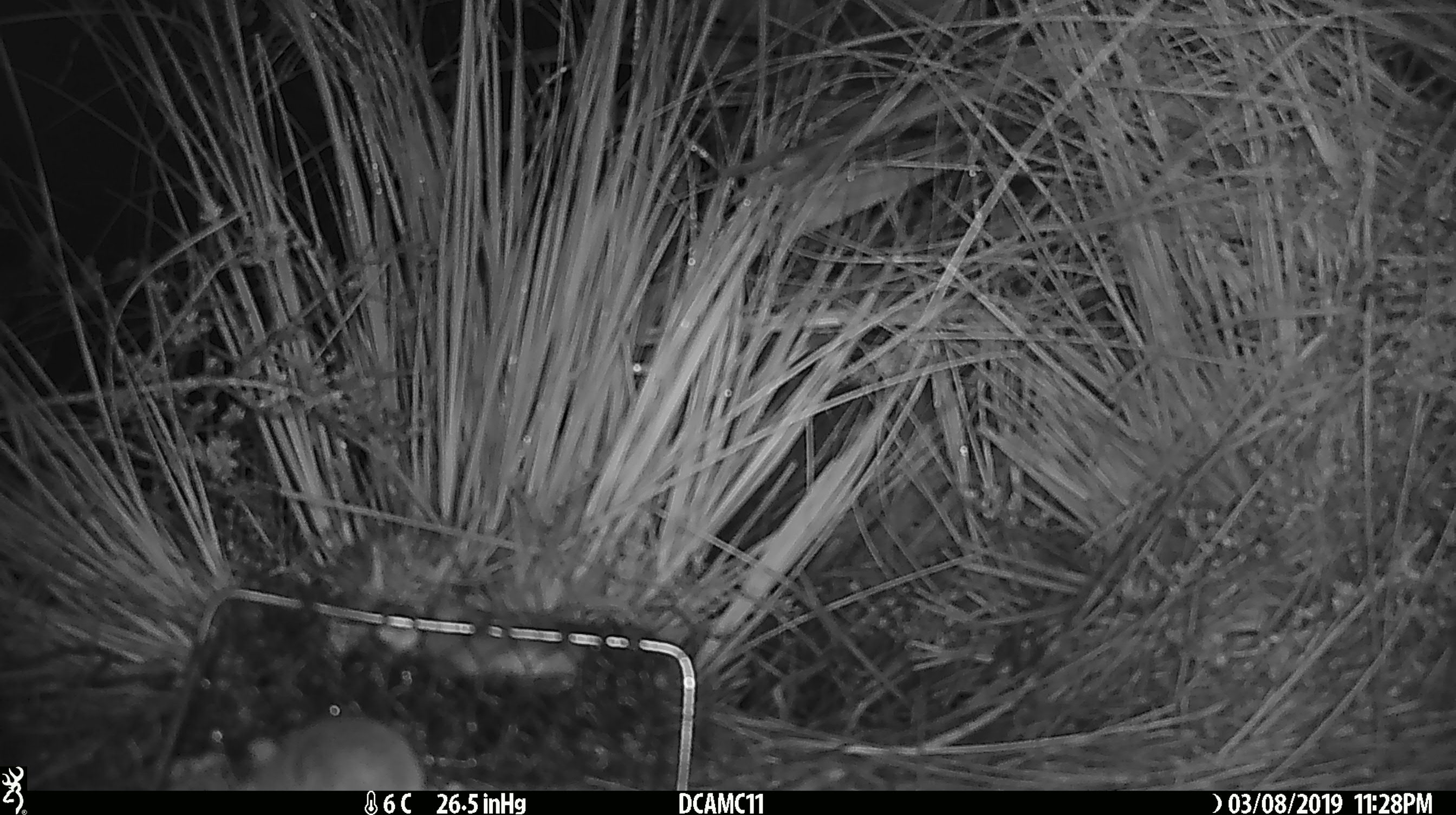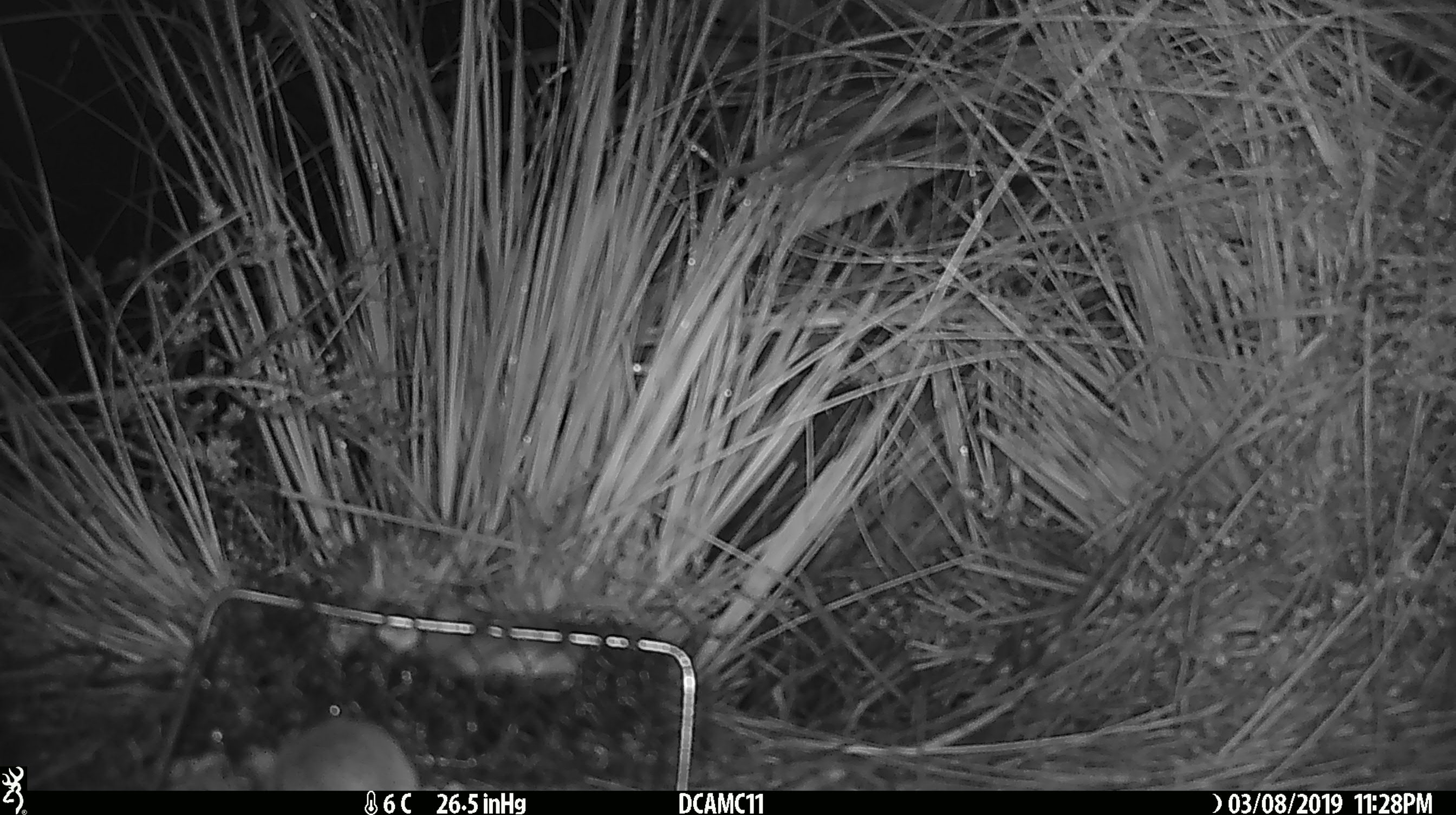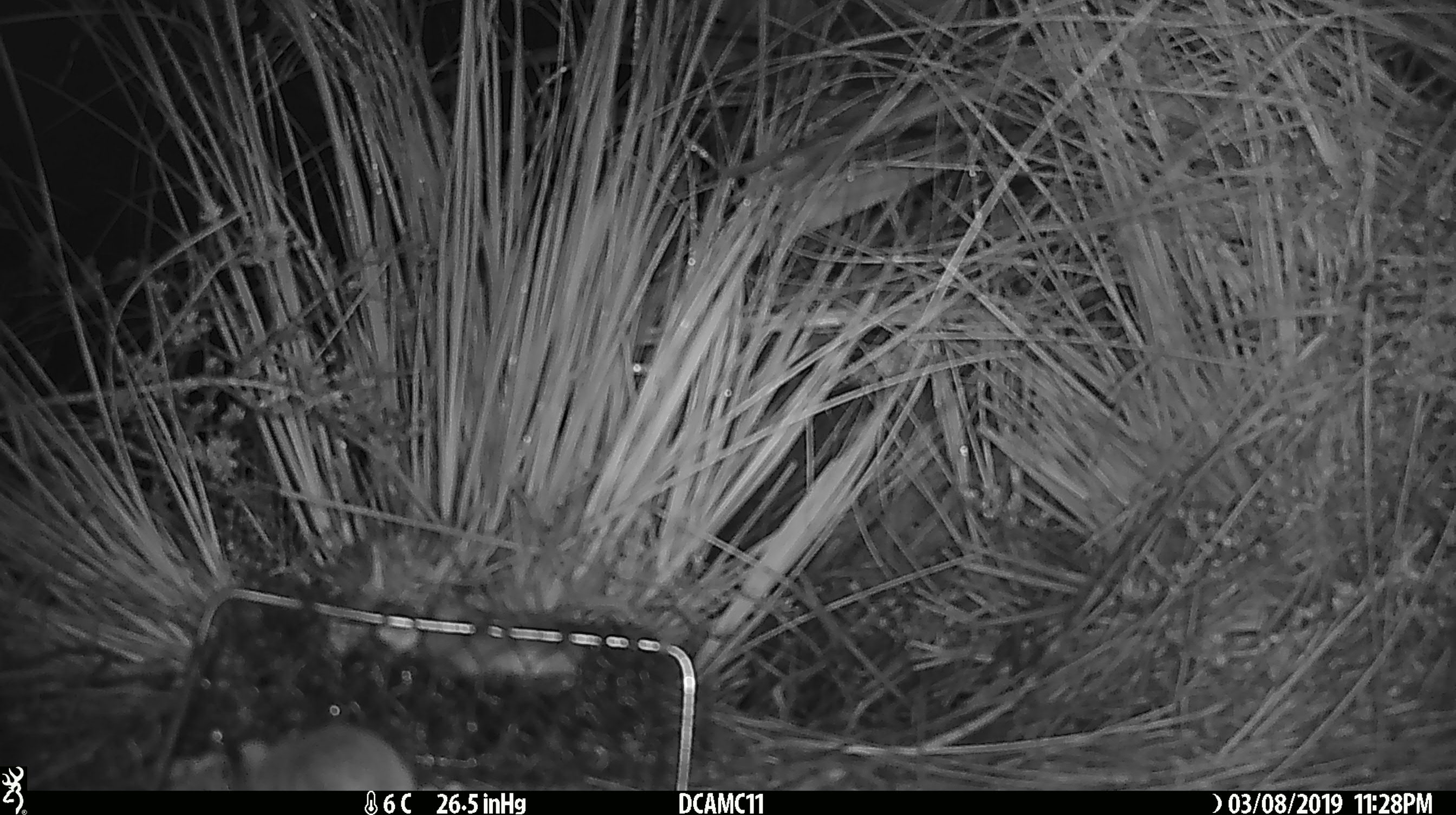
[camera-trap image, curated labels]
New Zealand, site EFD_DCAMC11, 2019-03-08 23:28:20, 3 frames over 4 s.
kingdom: Animalia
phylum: Chordata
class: Mammalia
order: Rodentia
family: Muridae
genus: Mus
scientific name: Mus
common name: mouse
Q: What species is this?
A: Mouse (Mus).